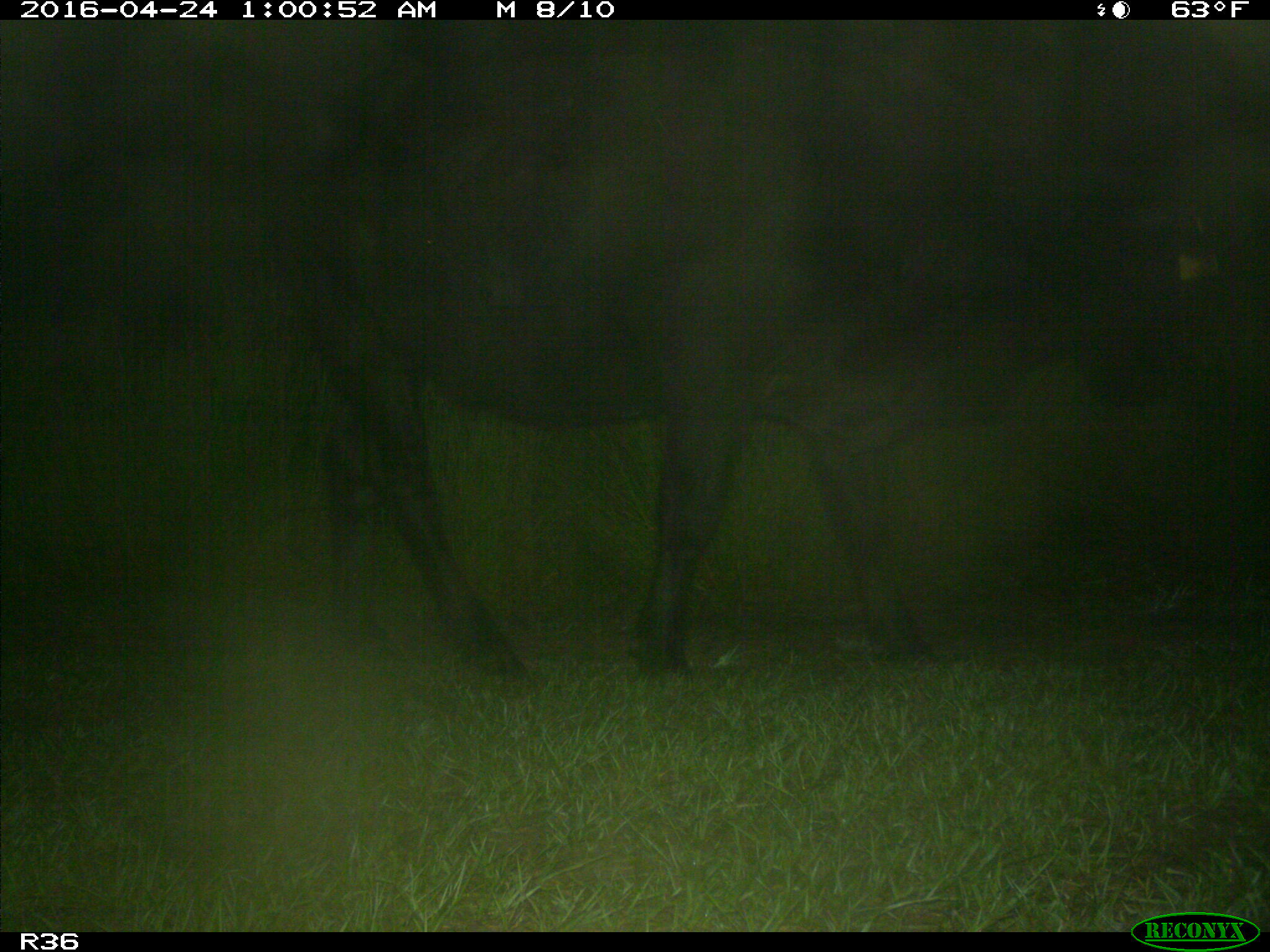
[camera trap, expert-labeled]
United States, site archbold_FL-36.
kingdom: Animalia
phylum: Chordata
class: Mammalia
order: Artiodactyla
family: Bovidae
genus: Bos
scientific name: Bos taurus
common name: domestic cow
Bos taurus (domestic cow).